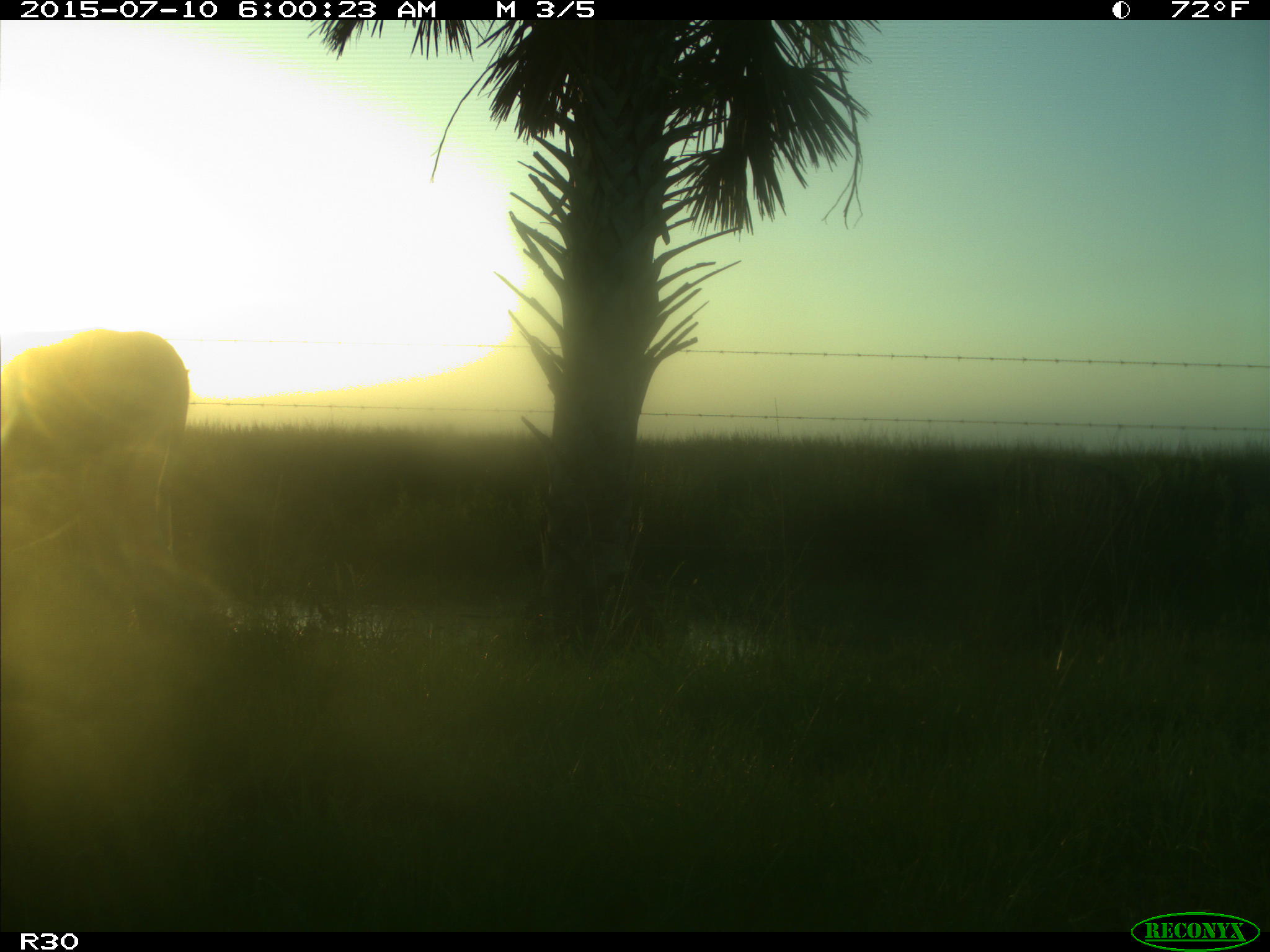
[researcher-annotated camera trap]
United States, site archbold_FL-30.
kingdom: Animalia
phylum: Chordata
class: Mammalia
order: Artiodactyla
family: Bovidae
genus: Bos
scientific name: Bos taurus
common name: domestic cow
Bos taurus (domestic cow).